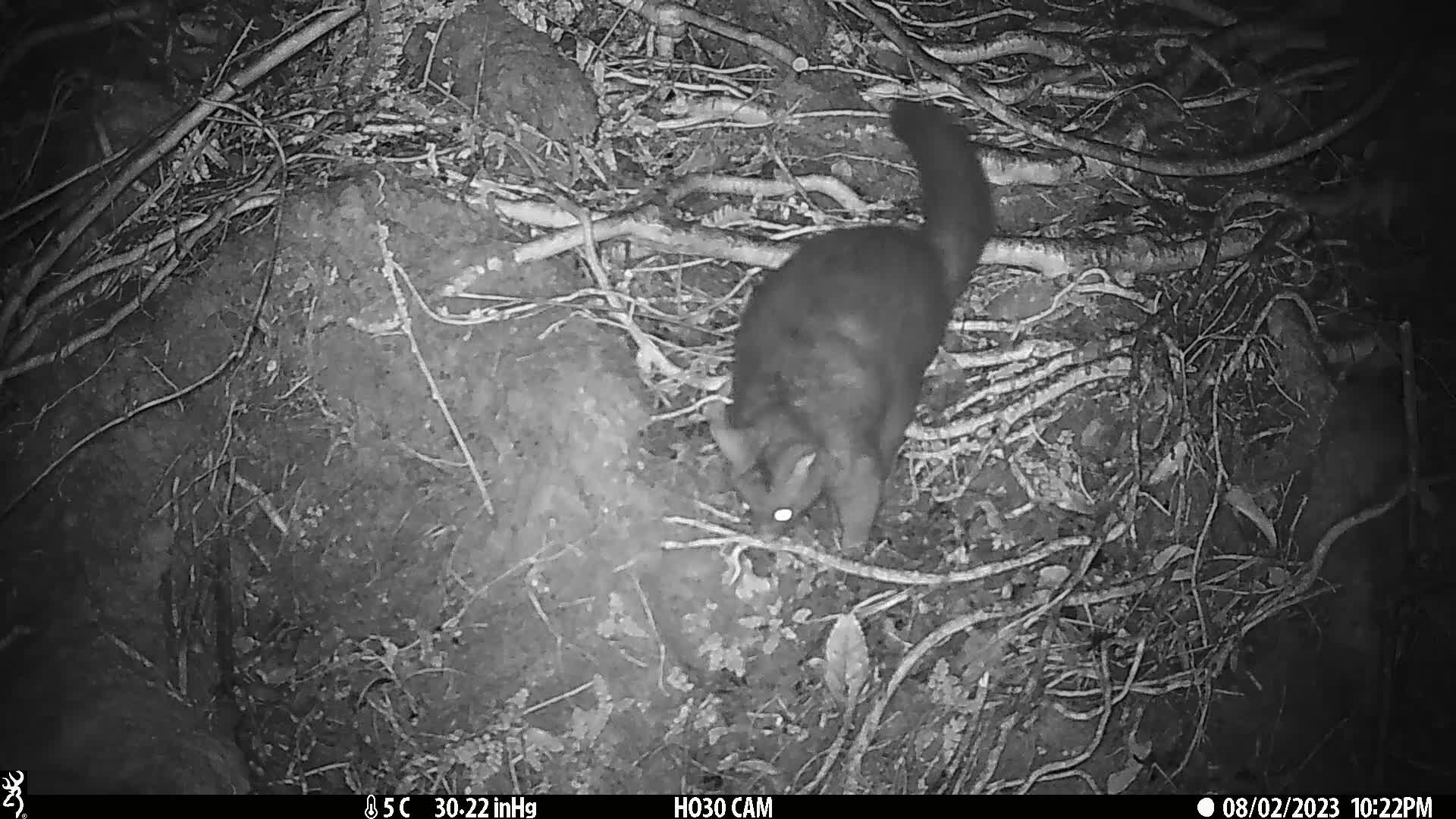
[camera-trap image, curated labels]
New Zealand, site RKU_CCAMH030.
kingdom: Animalia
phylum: Chordata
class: Mammalia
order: Diprotodontia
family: Phalangeridae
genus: Trichosurus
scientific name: Trichosurus vulpecula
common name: common brushtail possum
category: possum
Possum (common brushtail possum) (Trichosurus vulpecula).